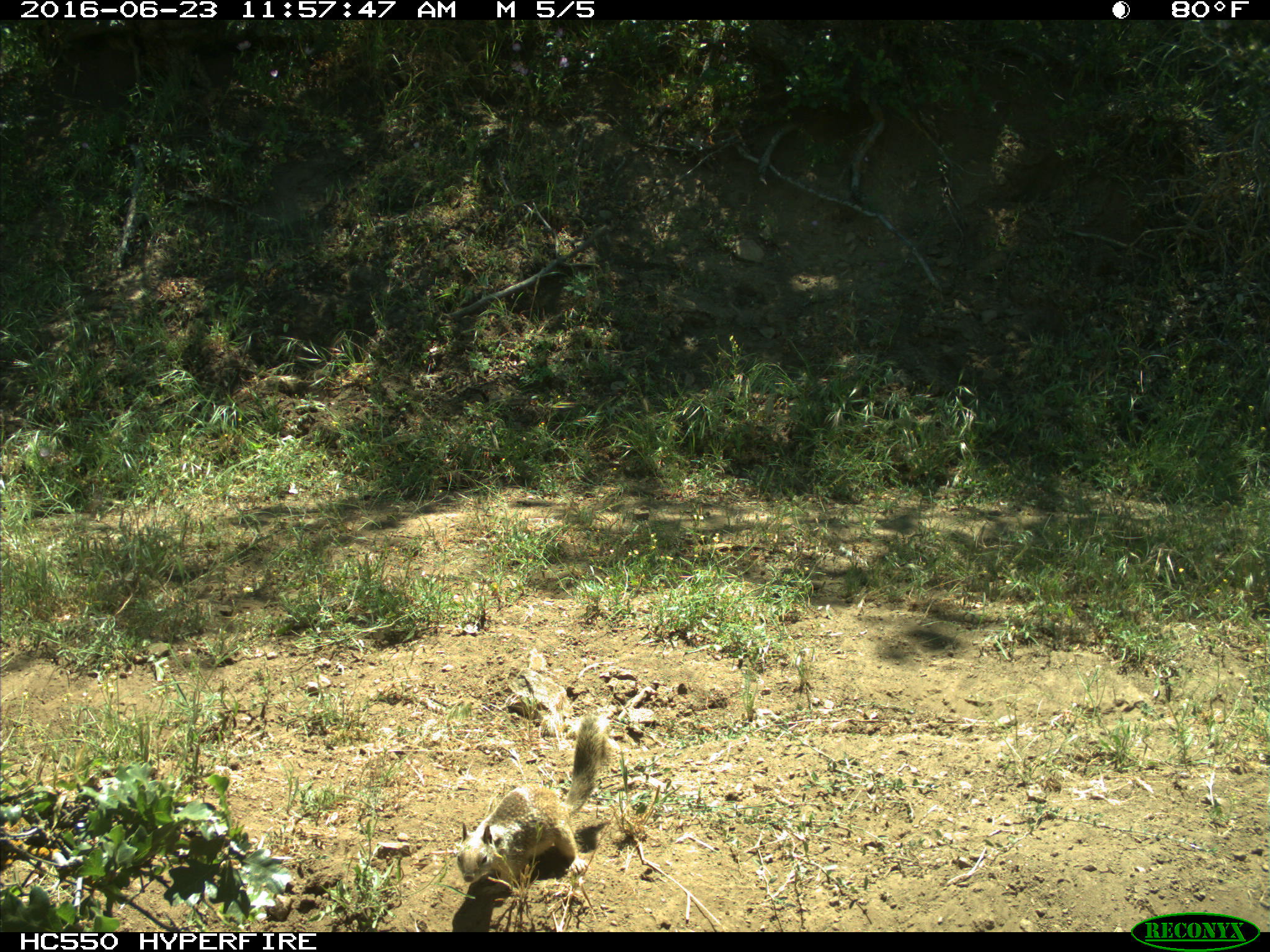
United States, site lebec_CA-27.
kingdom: Animalia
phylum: Chordata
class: Mammalia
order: Rodentia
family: Sciuridae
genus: Otospermophilus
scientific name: Otospermophilus beecheyi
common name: california ground squirrel